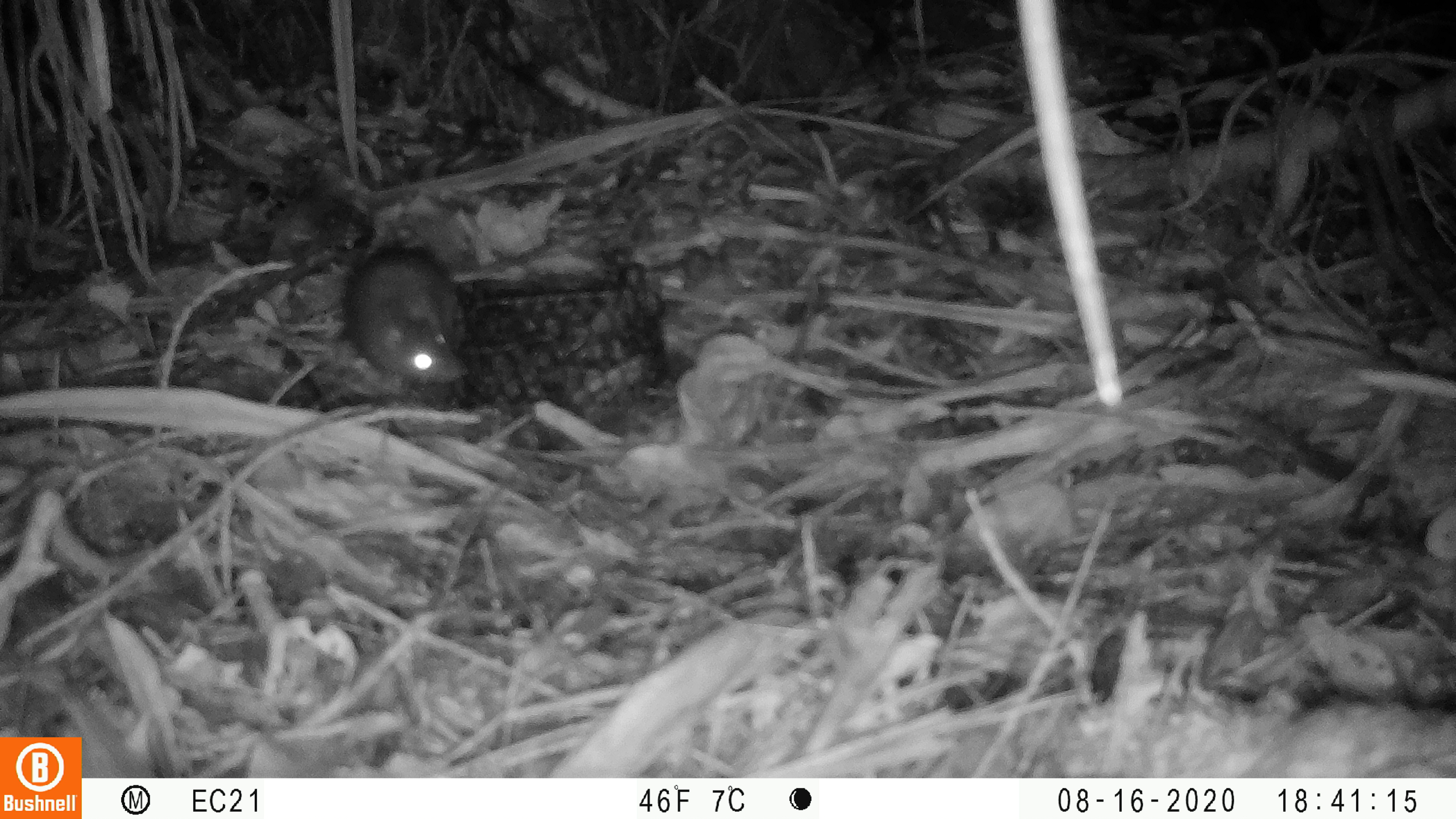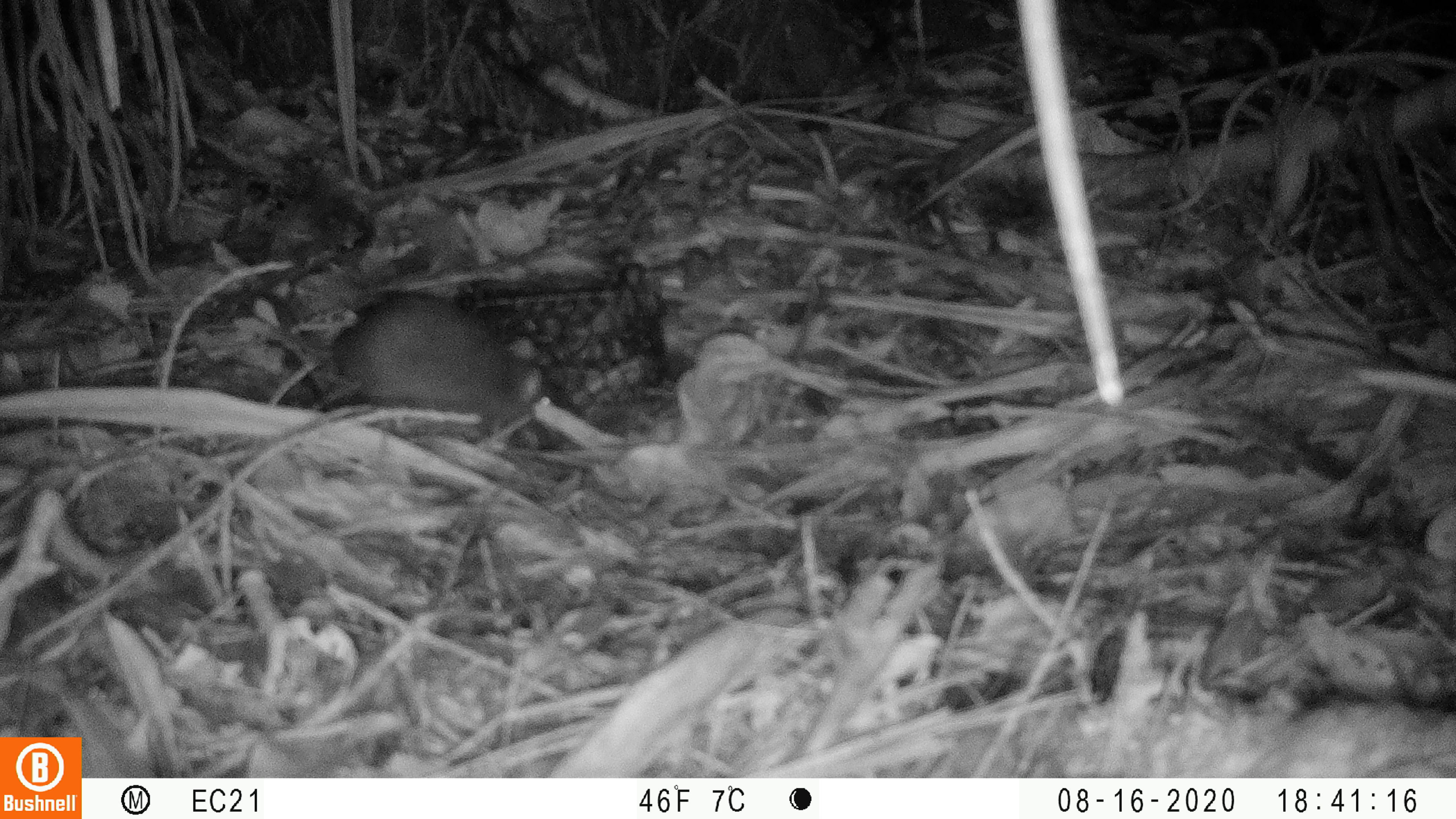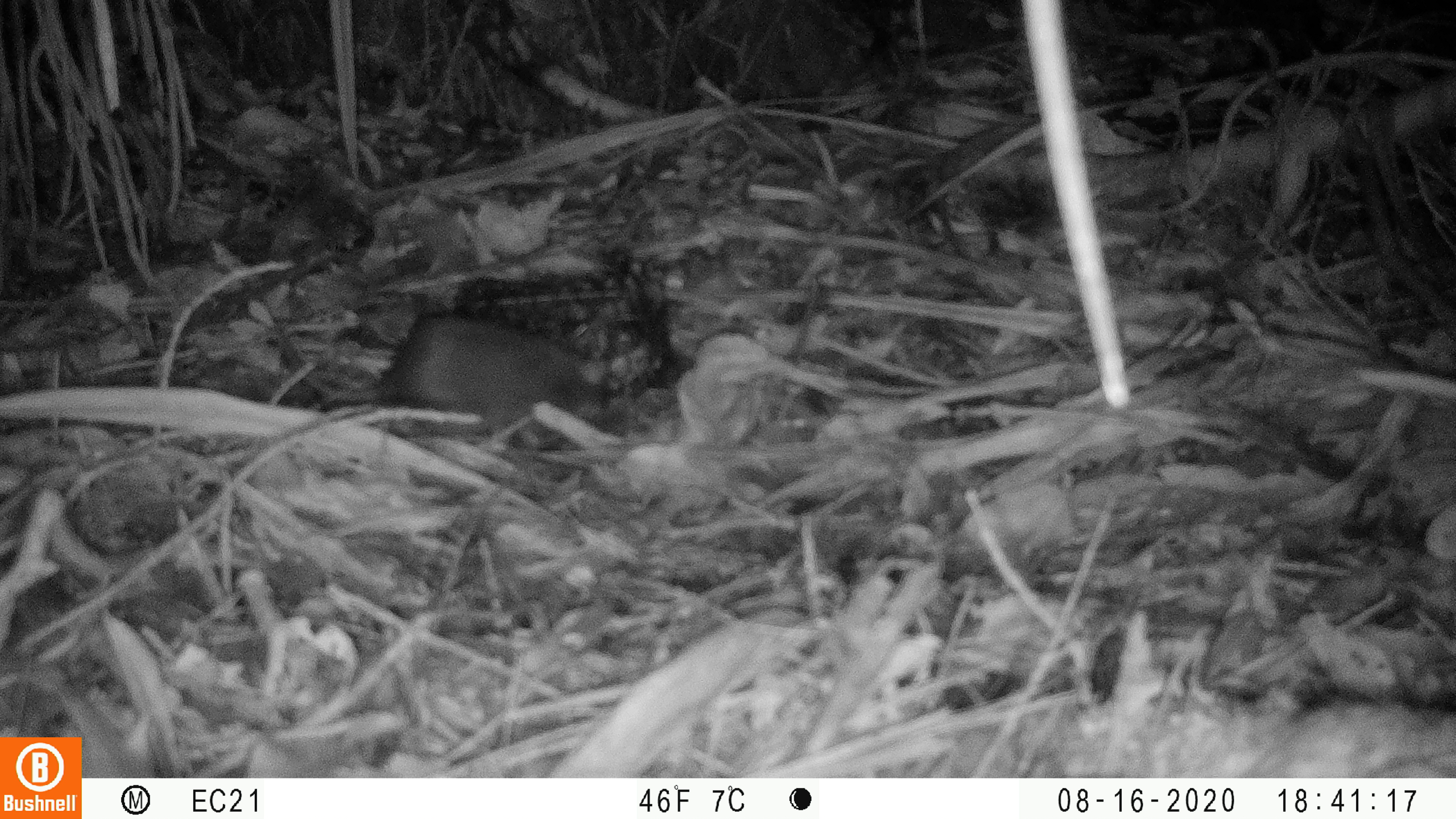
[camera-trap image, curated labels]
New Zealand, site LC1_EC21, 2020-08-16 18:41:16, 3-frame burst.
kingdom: Animalia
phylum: Chordata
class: Mammalia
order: Rodentia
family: Muridae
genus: Rattus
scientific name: Rattus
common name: rat